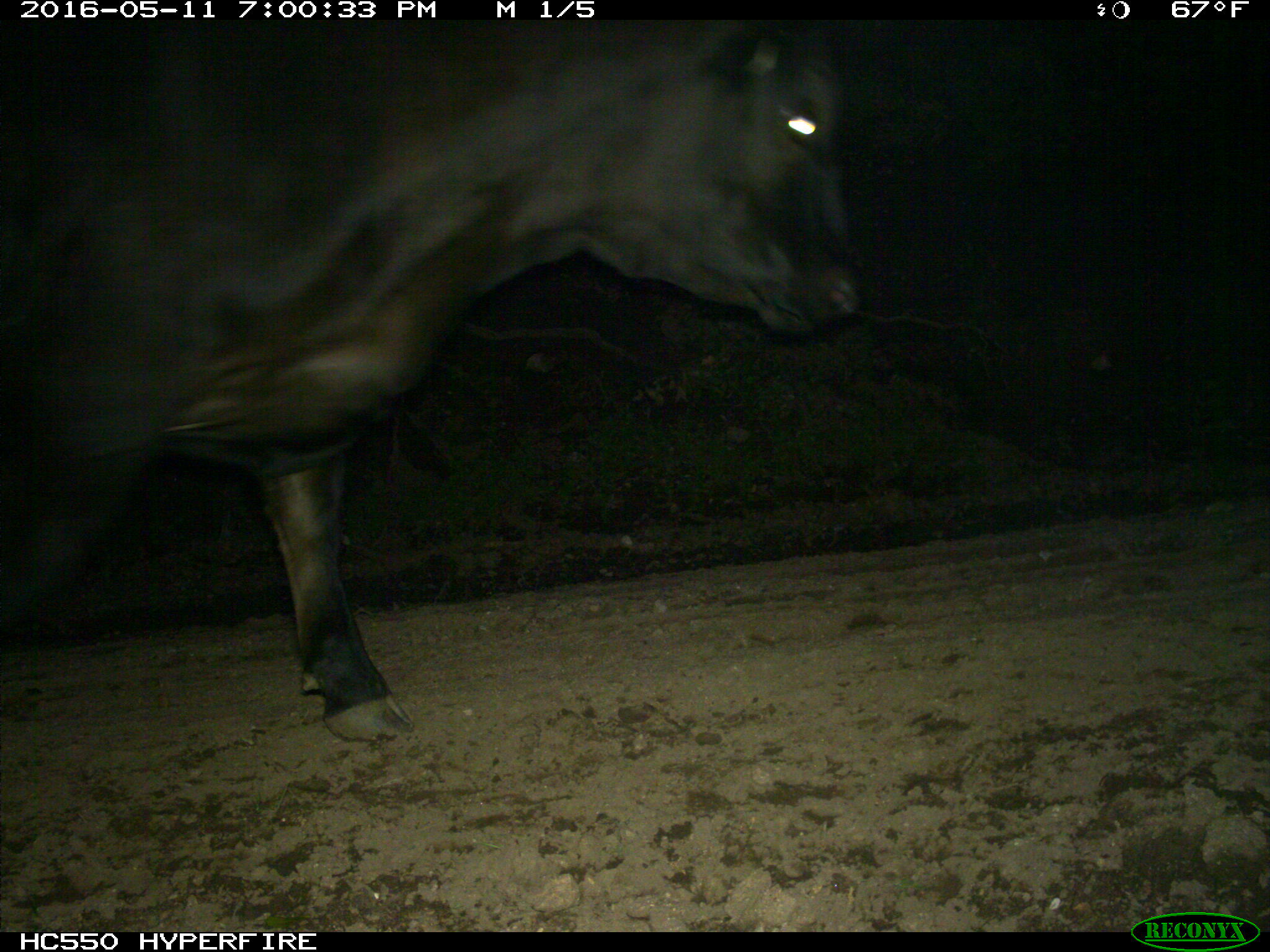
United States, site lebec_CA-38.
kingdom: Animalia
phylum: Chordata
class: Mammalia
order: Artiodactyla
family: Bovidae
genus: Bos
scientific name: Bos taurus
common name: domestic cow